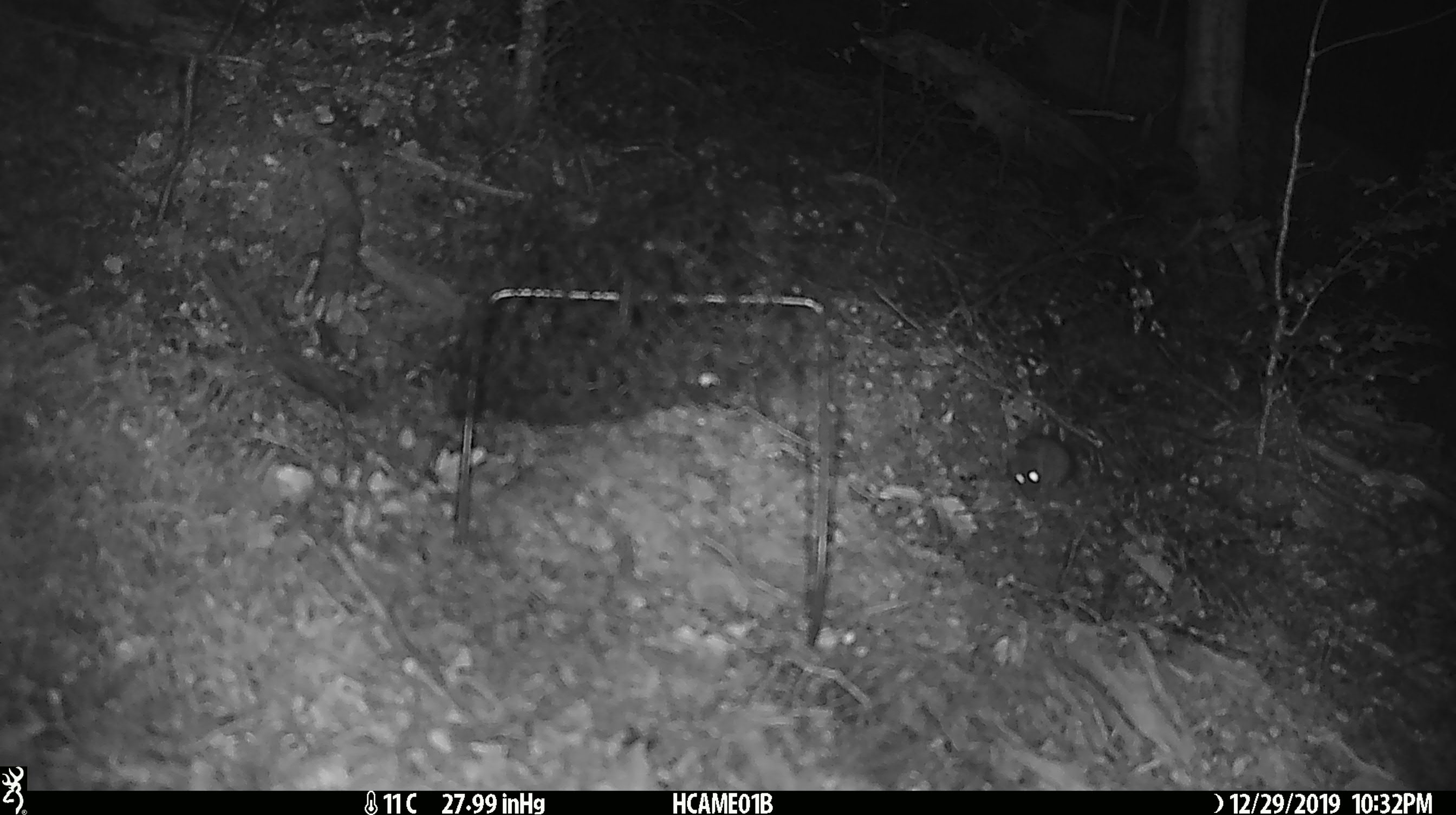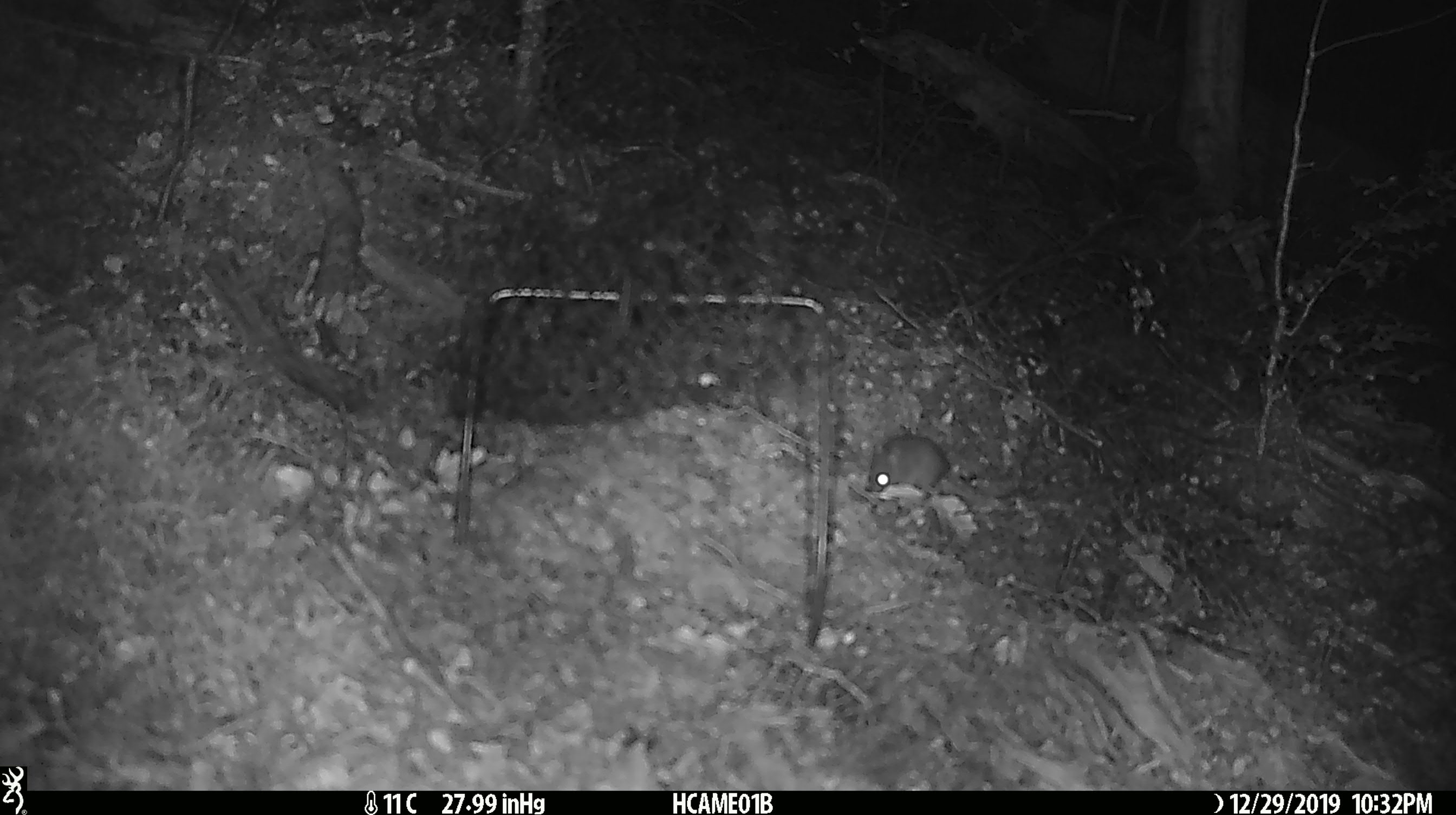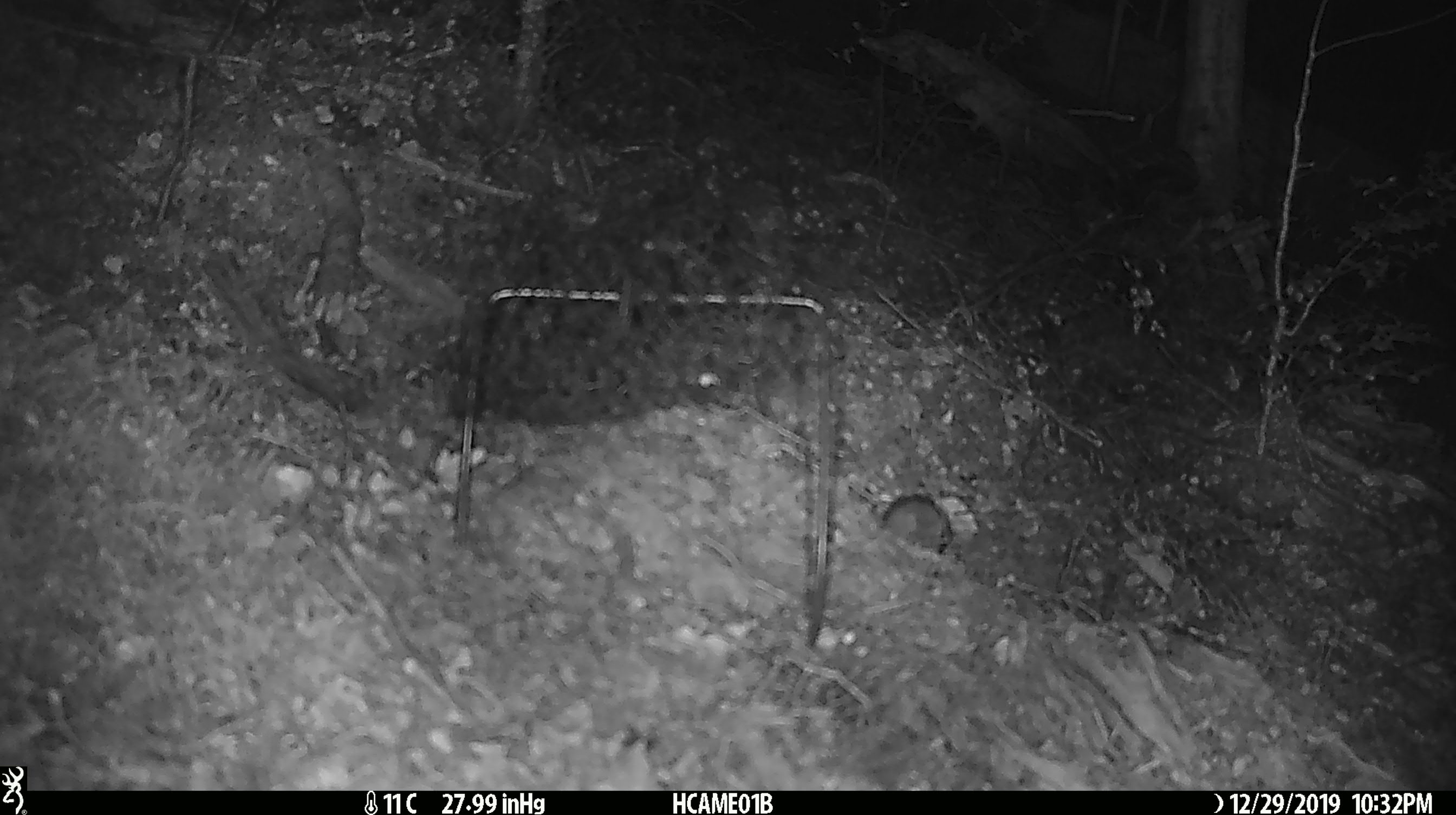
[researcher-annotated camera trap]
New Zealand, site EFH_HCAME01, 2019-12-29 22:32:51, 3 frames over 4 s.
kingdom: Animalia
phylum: Chordata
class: Mammalia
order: Rodentia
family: Muridae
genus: Mus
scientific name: Mus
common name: mouse